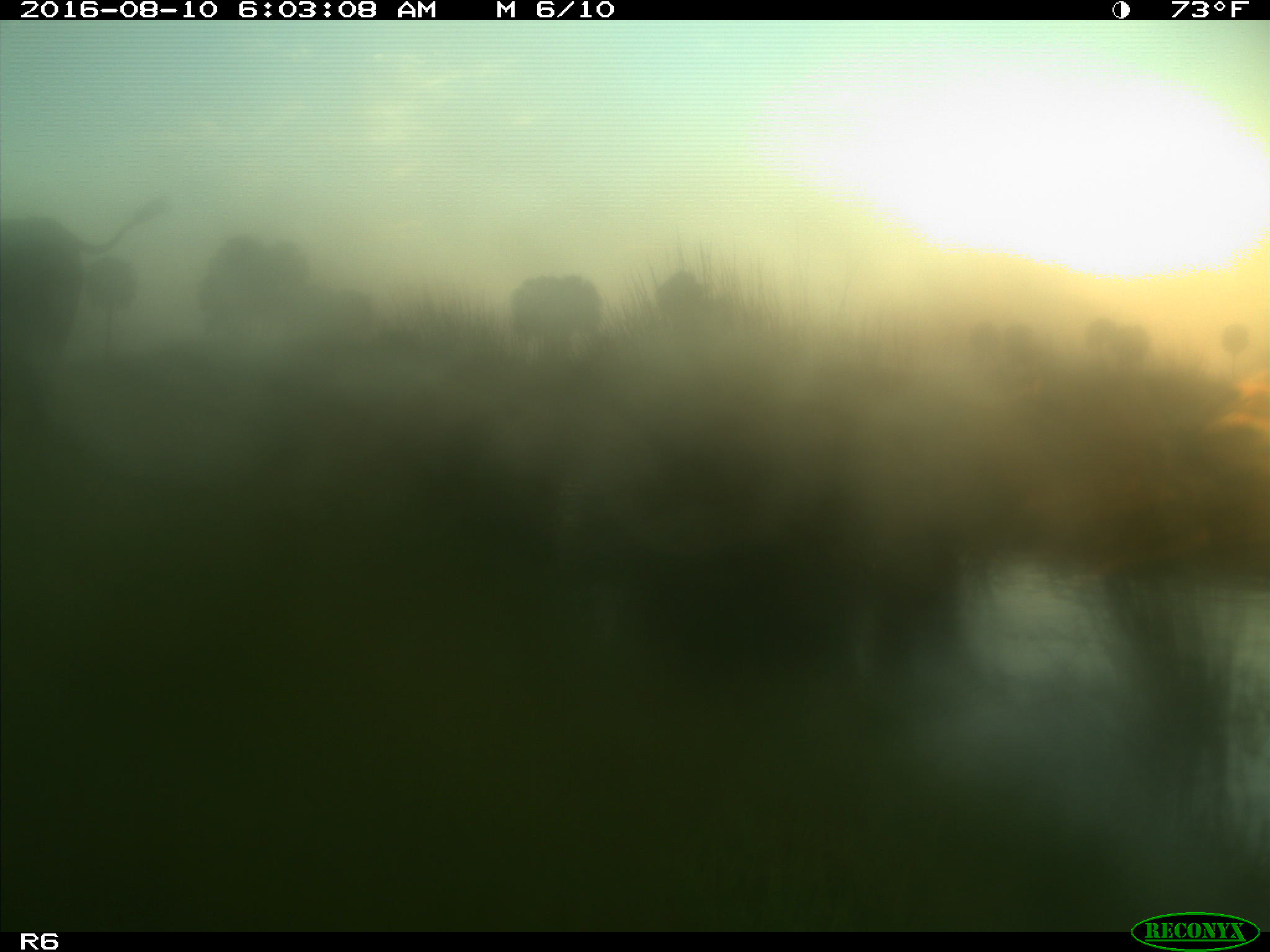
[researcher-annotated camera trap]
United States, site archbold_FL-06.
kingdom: Animalia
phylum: Chordata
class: Mammalia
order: Artiodactyla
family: Bovidae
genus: Bos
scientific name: Bos taurus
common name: domestic cow